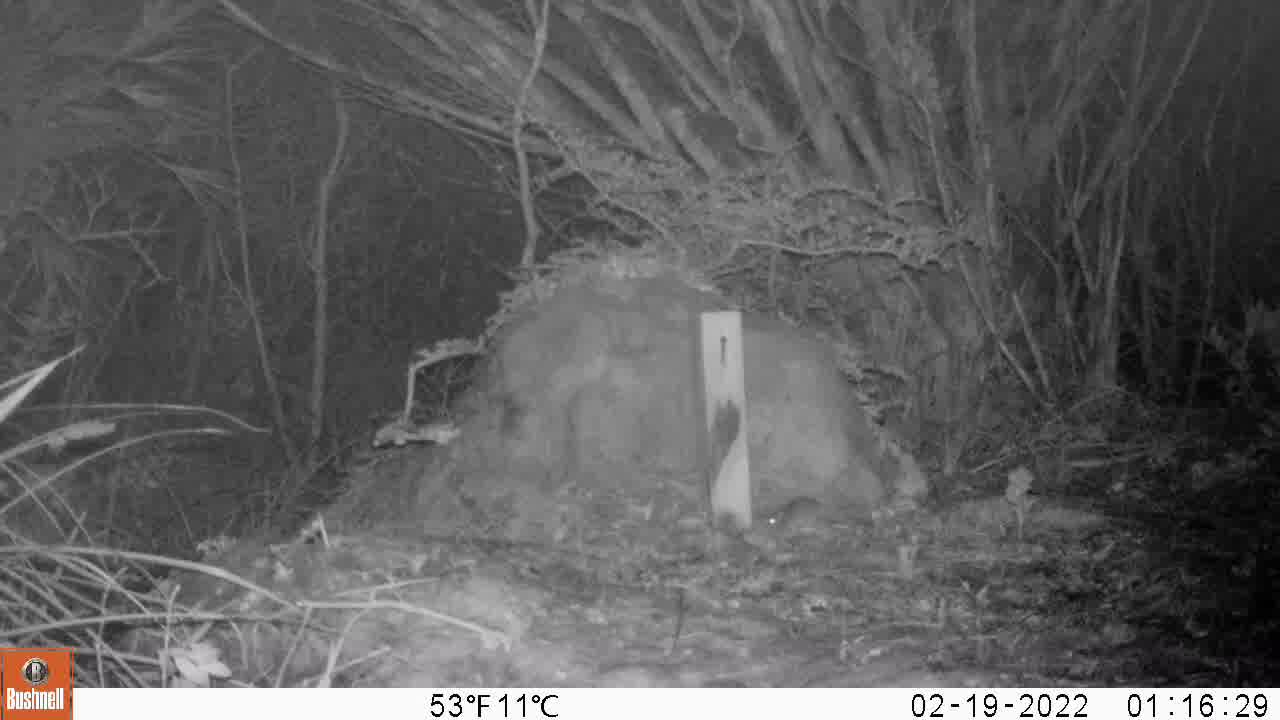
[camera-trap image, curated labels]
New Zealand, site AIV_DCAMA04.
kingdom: Animalia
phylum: Chordata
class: Mammalia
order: Rodentia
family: Muridae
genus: Mus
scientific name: Mus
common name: mouse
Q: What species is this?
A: Mouse (Mus).